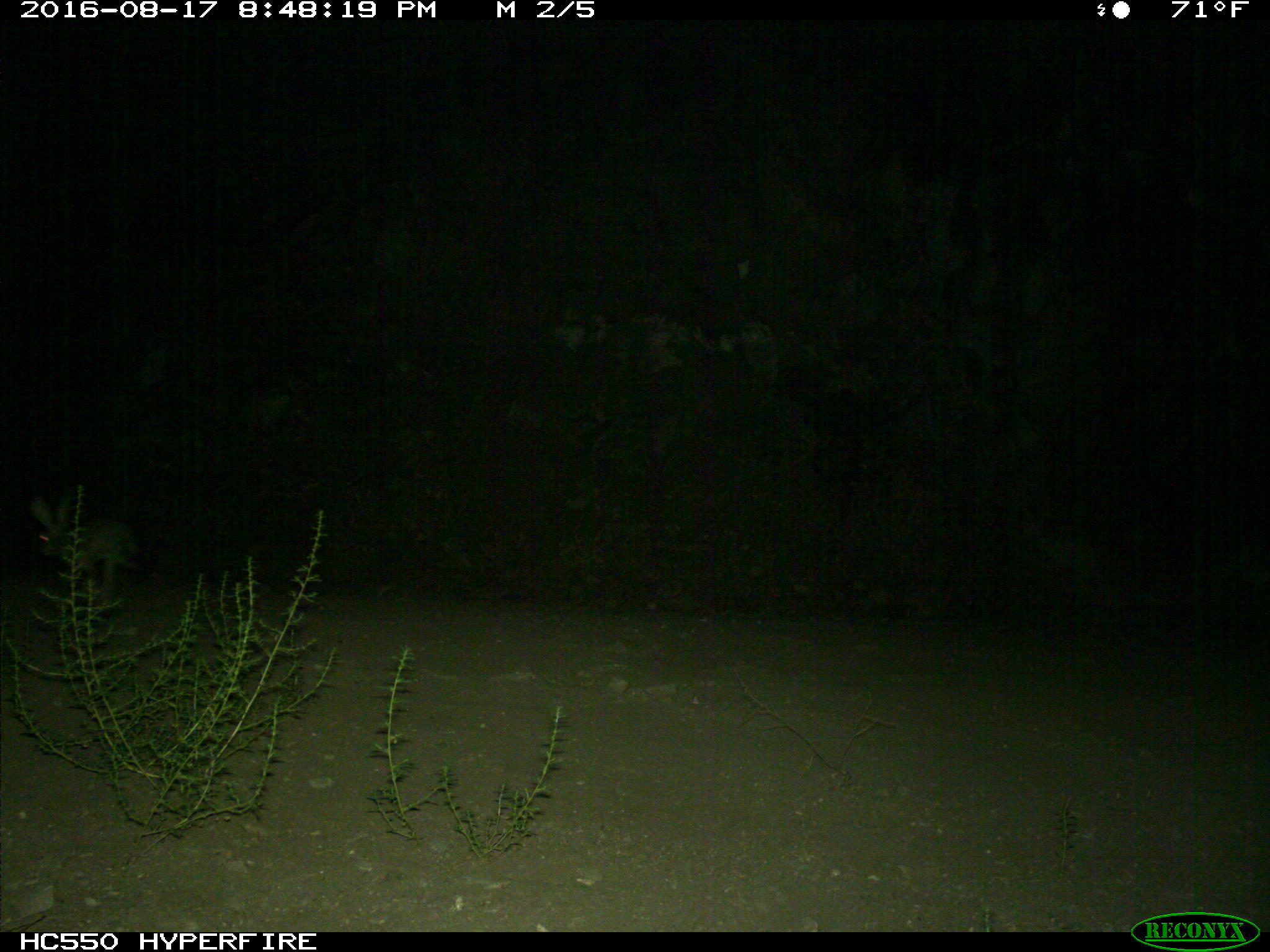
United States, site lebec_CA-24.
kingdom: Animalia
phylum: Chordata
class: Mammalia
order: Lagomorpha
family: Leporidae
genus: Lepus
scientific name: Lepus californicus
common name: black-tailed jackrabbit